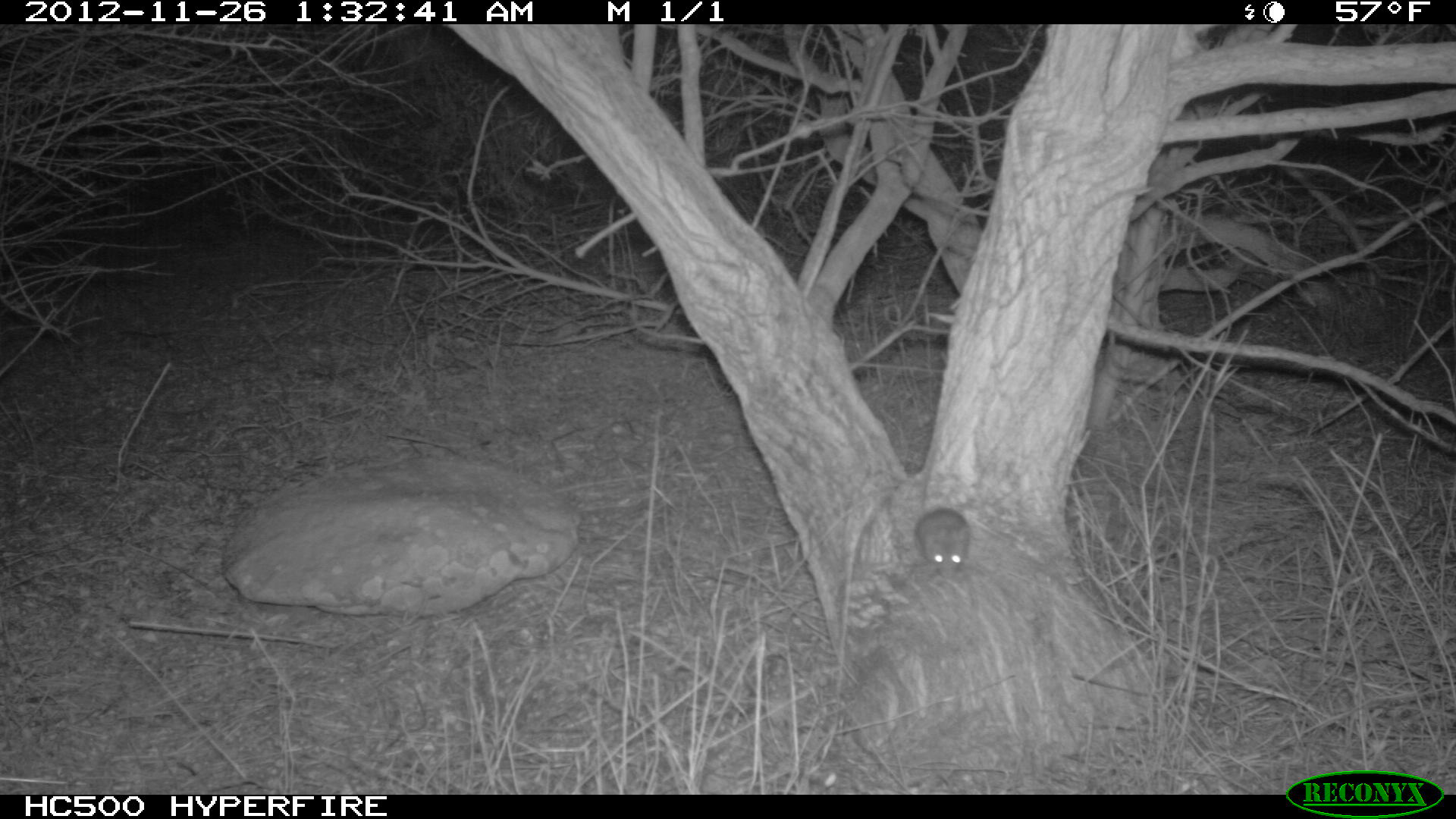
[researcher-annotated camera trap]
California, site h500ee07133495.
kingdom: Animalia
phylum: Chordata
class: Mammalia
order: Rodentia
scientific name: Rodentia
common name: rodent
Rodent (Rodentia).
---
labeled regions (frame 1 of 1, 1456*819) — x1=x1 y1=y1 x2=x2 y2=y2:
rodent: x1=915 y1=507 x2=971 y2=578